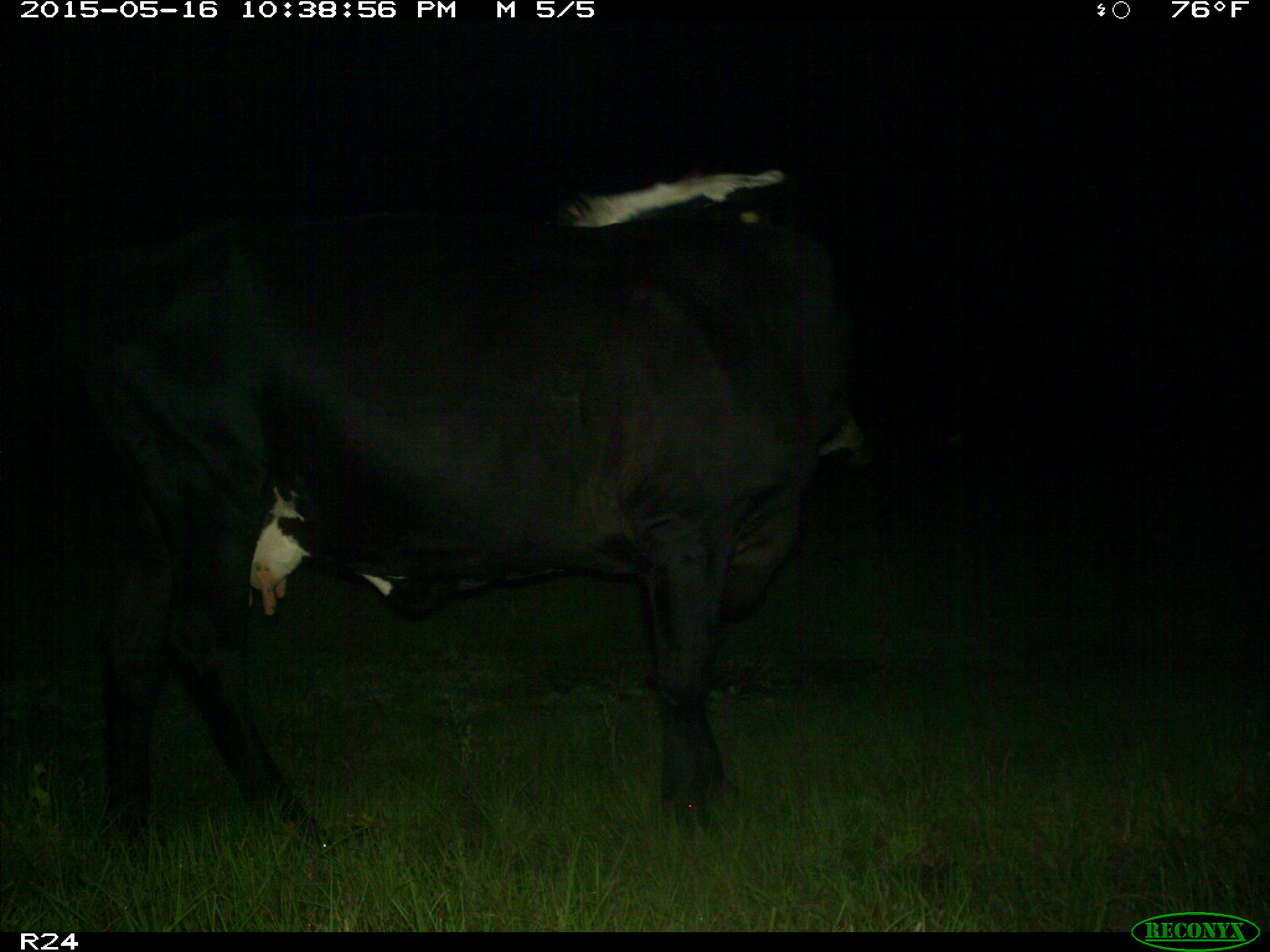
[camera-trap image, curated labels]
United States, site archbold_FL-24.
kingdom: Animalia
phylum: Chordata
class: Mammalia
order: Artiodactyla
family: Bovidae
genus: Bos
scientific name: Bos taurus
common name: domestic cow